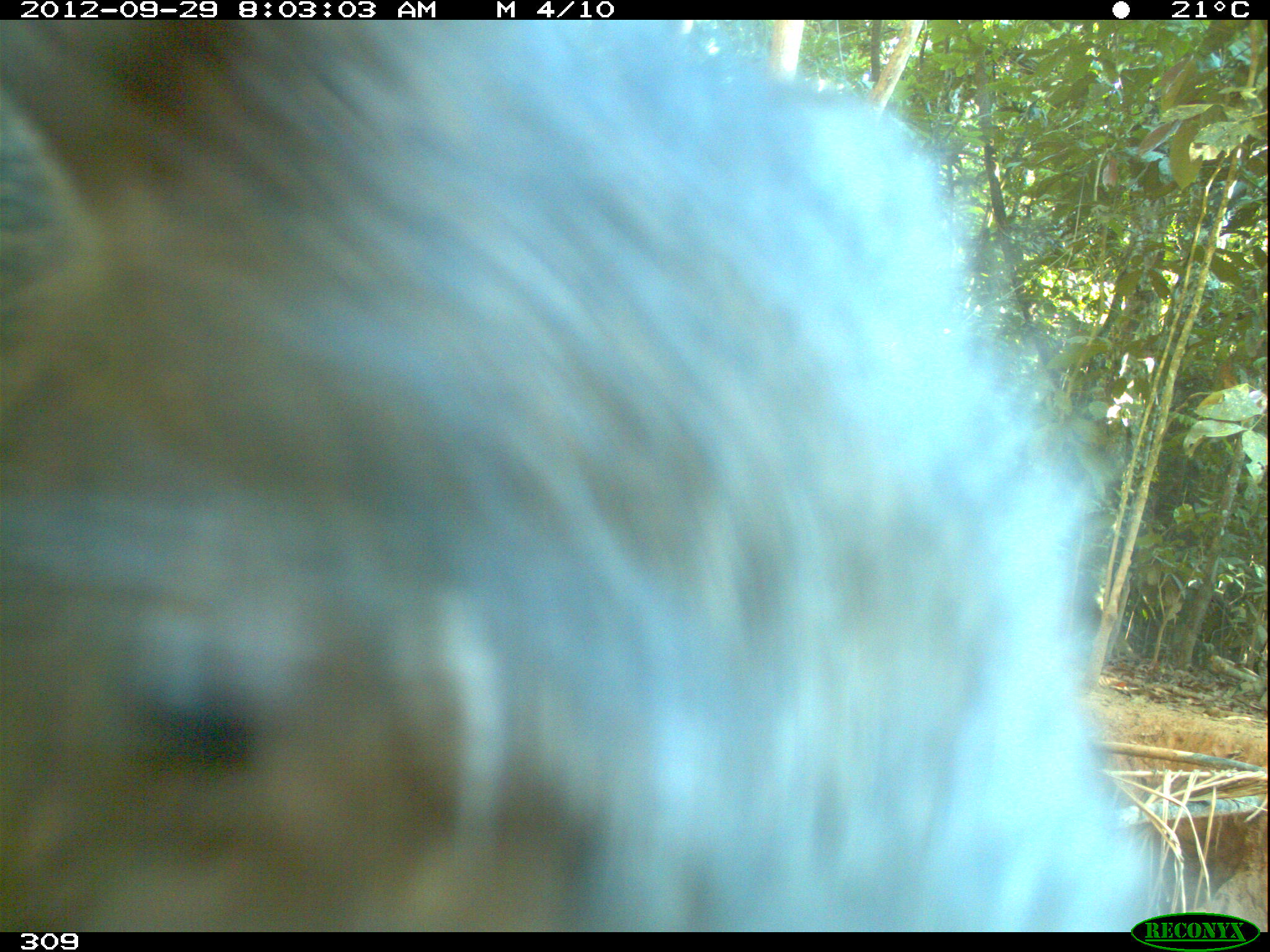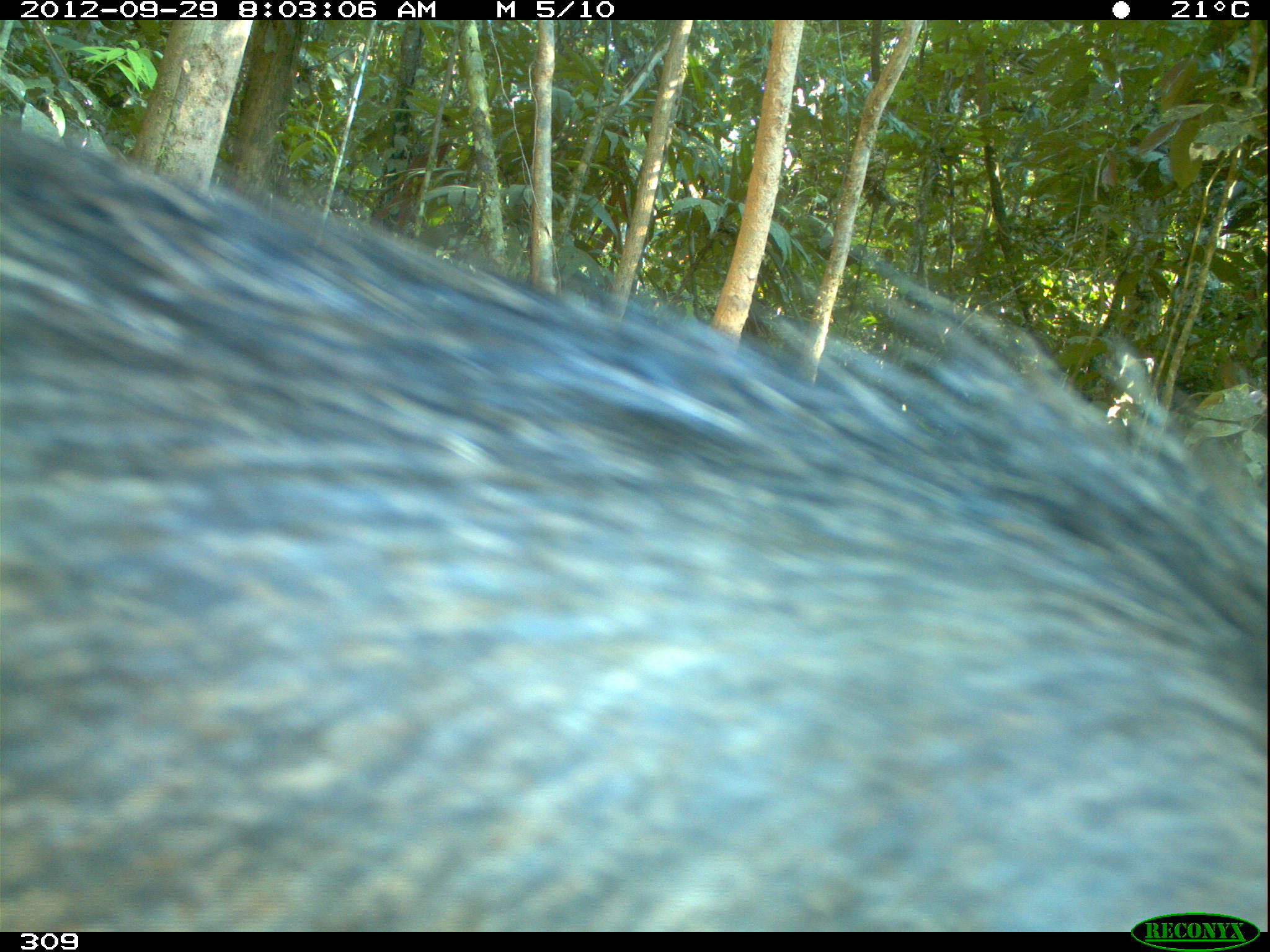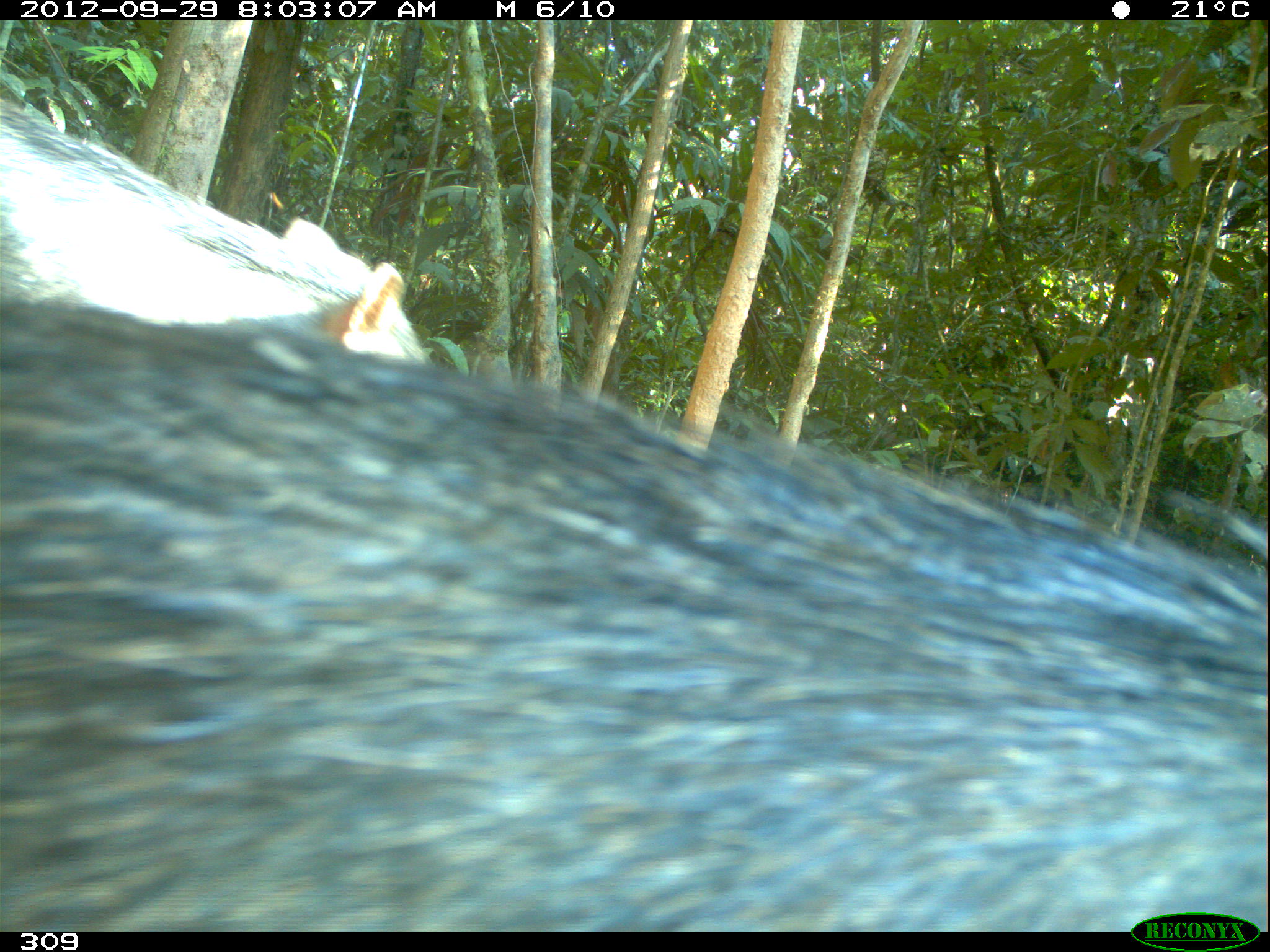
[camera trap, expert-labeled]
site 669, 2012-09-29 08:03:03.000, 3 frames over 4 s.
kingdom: Animalia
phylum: Chordata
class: Mammalia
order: Artiodactyla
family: Tayassuidae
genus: Tayassu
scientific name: Tayassu pecari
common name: white-lipped peccary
Tayassu pecari (white-lipped peccary).